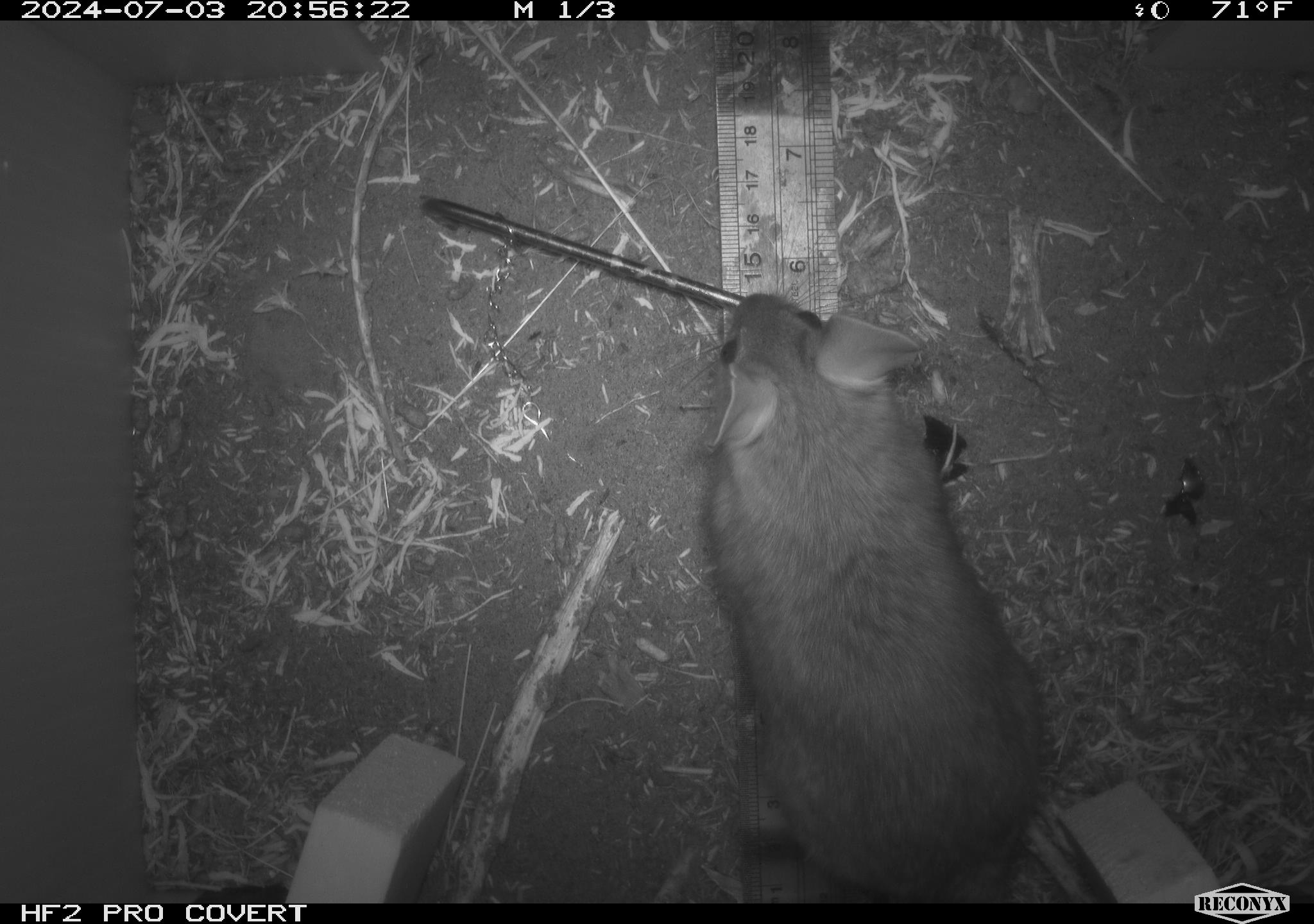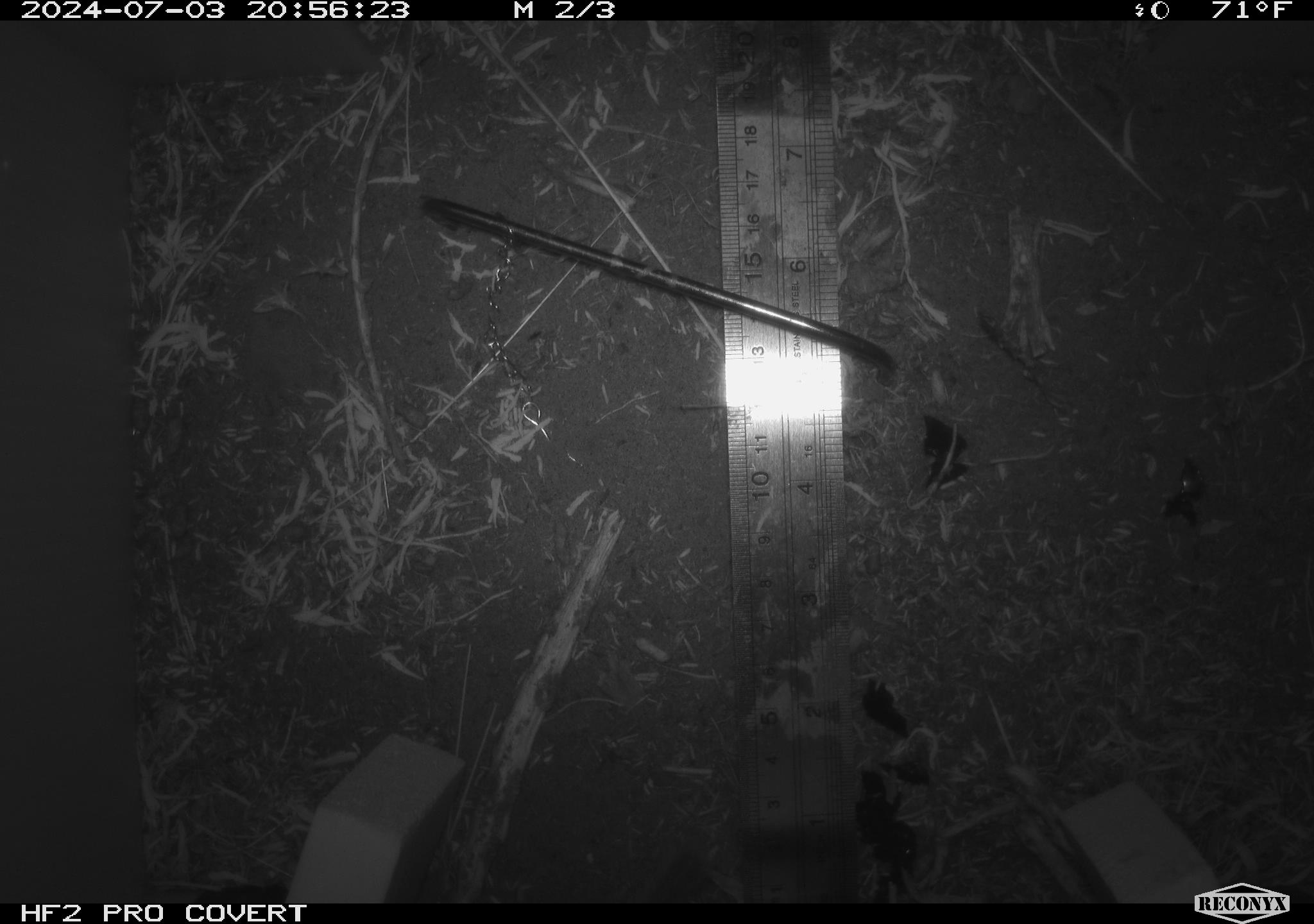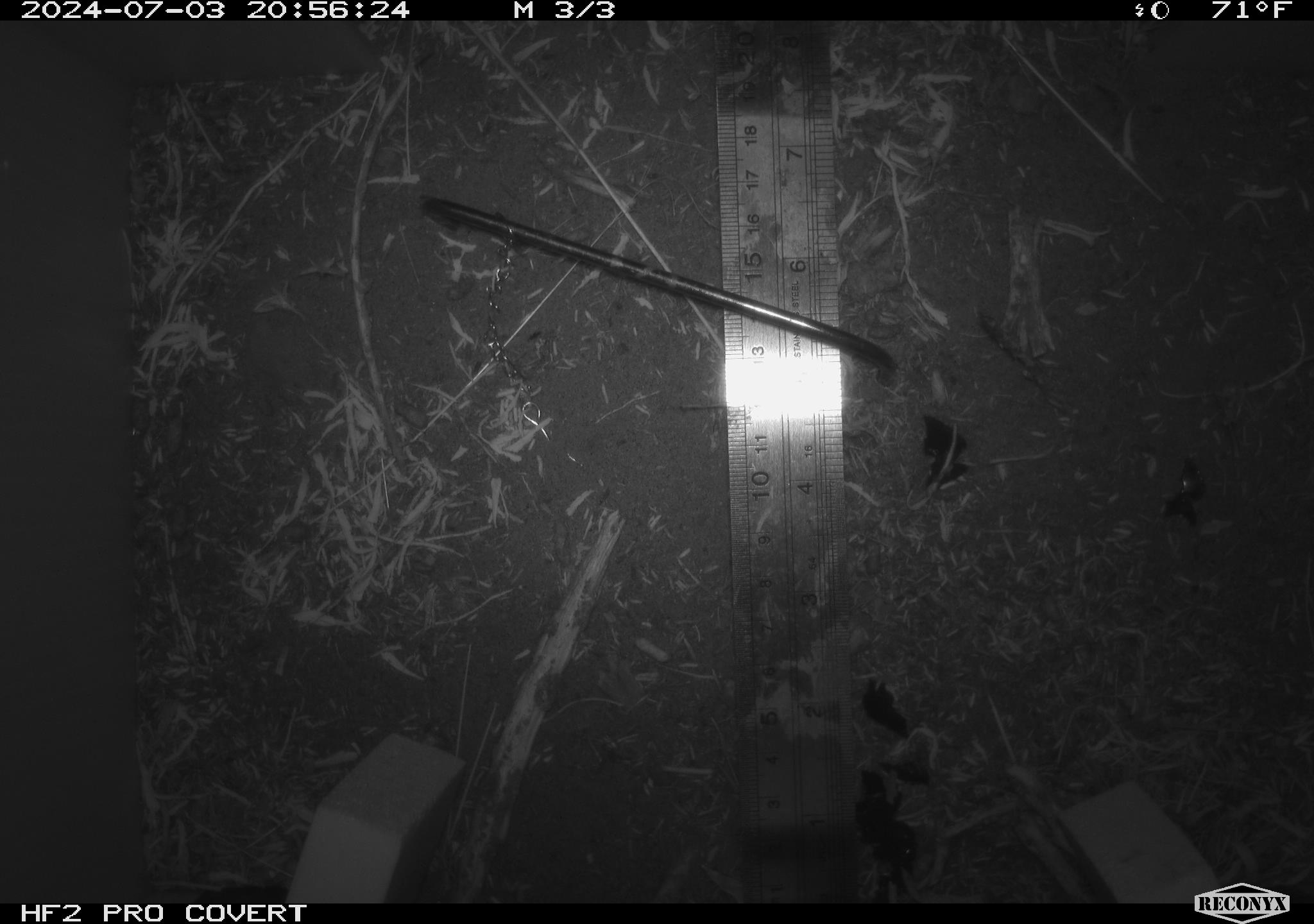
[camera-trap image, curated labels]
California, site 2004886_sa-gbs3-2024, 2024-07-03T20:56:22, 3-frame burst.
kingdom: Animalia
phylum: Chordata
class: Mammalia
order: Rodentia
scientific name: Rodentia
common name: woodrat or rat or mouse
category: woodrat or rat or mouse species